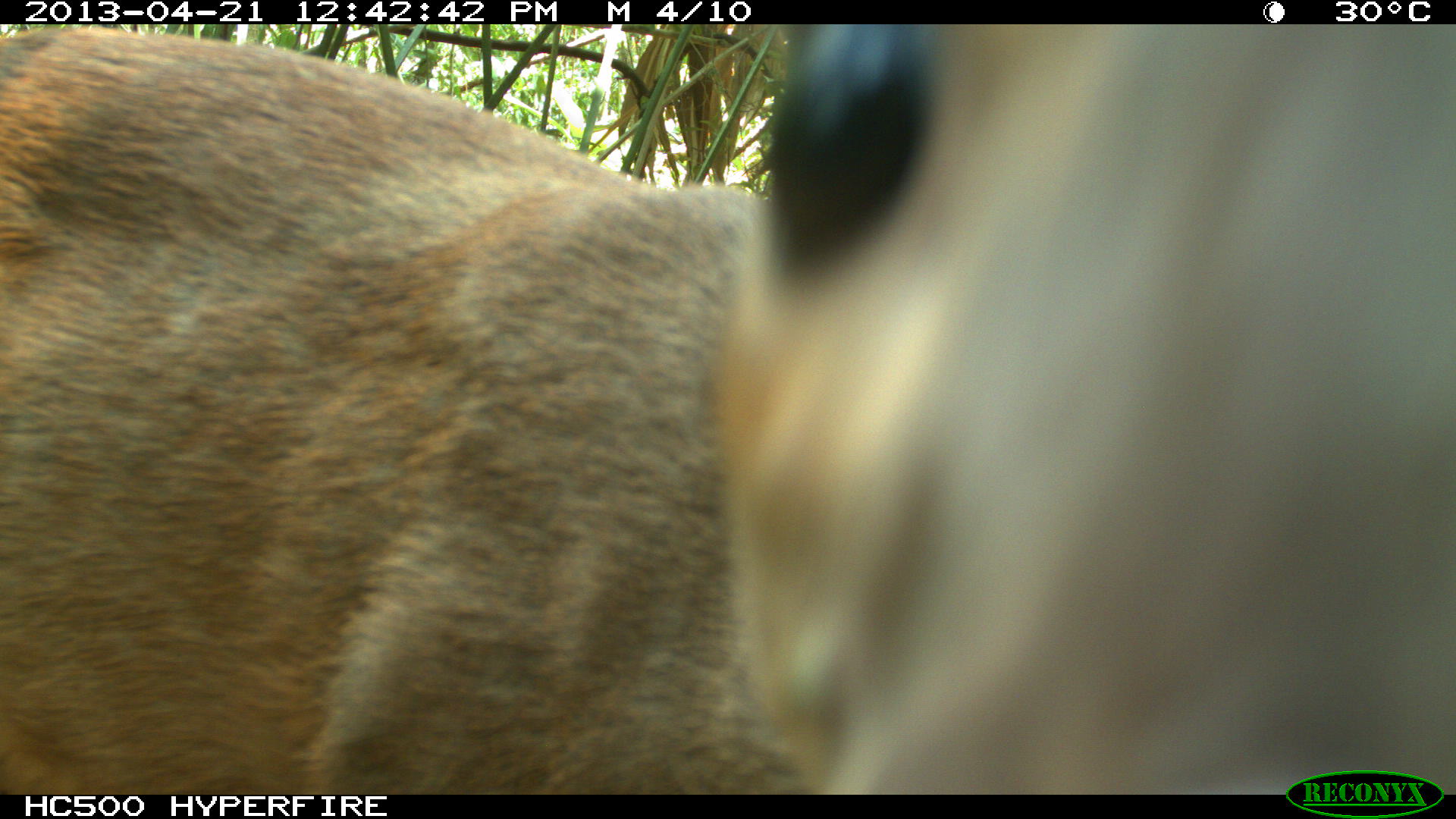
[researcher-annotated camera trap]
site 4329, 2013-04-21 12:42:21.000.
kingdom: Animalia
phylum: Chordata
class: Mammalia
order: Artiodactyla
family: Cervidae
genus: Mazama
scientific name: Mazama temama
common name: central american red brocket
Mazama temama (central american red brocket), count 1, sex female.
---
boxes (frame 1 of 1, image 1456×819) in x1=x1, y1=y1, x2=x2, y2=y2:
mazama temama: x1=0, y1=23, x2=1454, y2=794